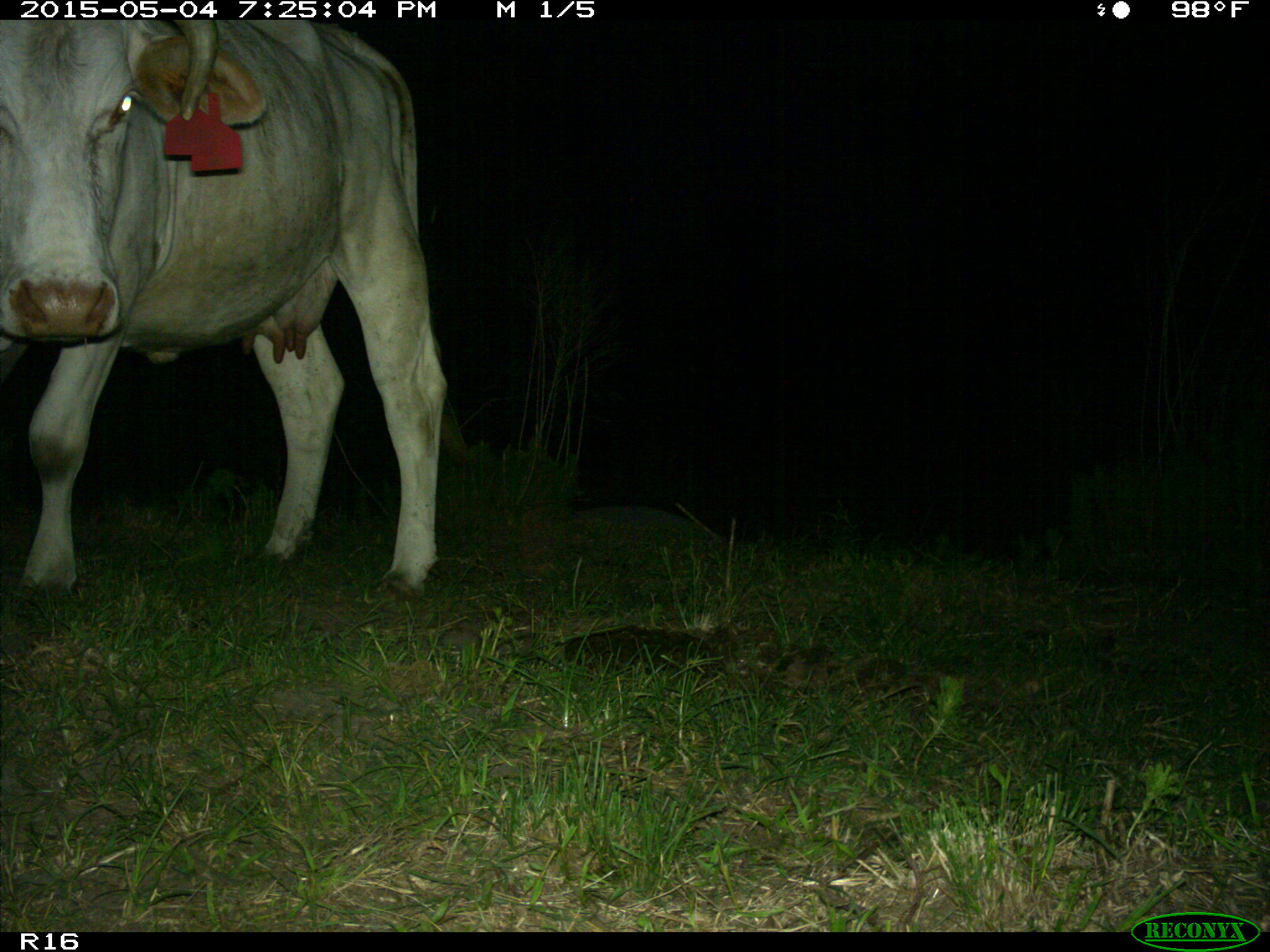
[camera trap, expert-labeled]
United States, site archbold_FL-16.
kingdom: Animalia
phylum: Chordata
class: Mammalia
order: Artiodactyla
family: Bovidae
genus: Bos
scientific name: Bos taurus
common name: domestic cow